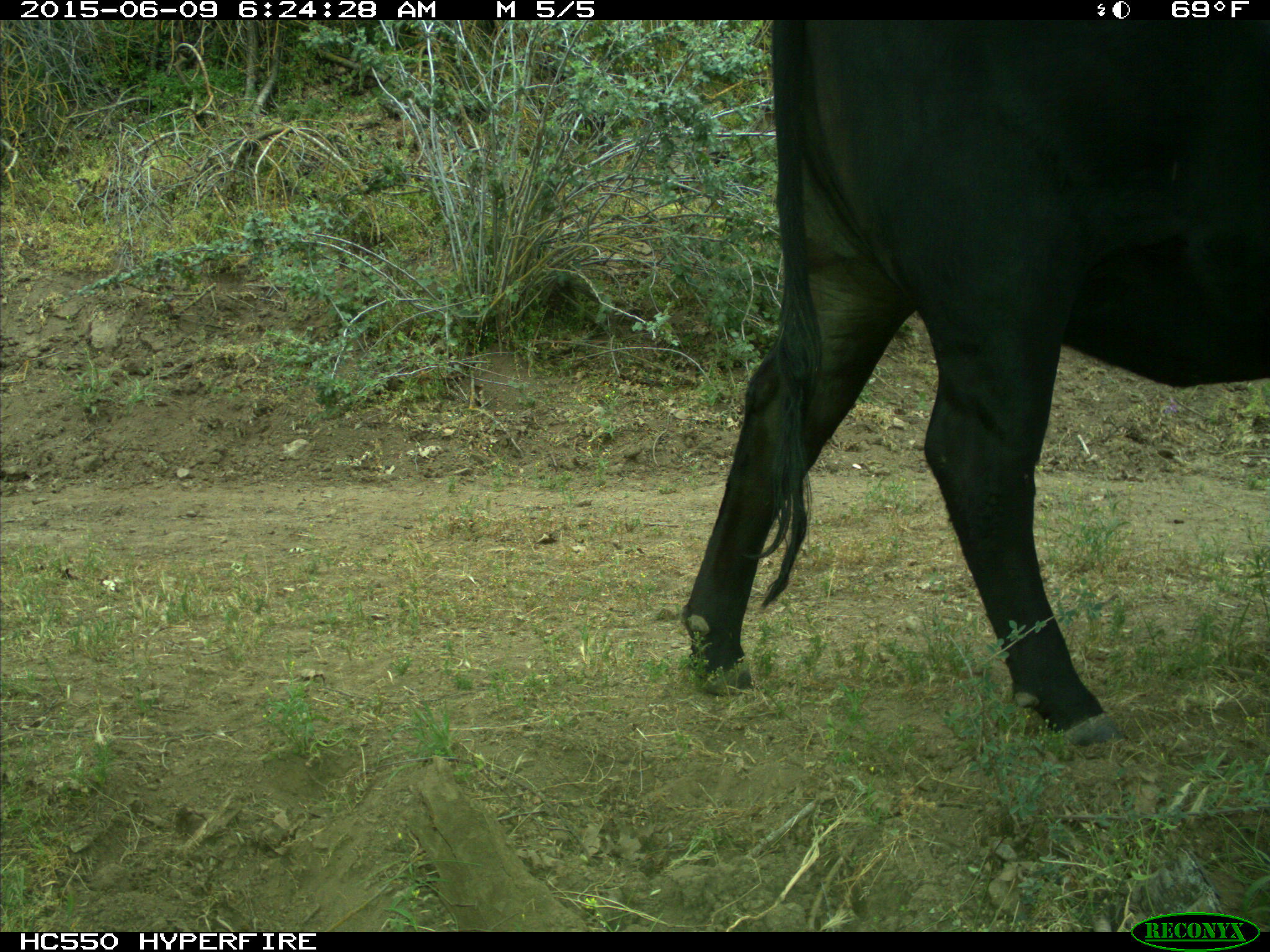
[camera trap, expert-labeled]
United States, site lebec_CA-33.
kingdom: Animalia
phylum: Chordata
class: Mammalia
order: Artiodactyla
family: Bovidae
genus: Bos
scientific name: Bos taurus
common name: domestic cow